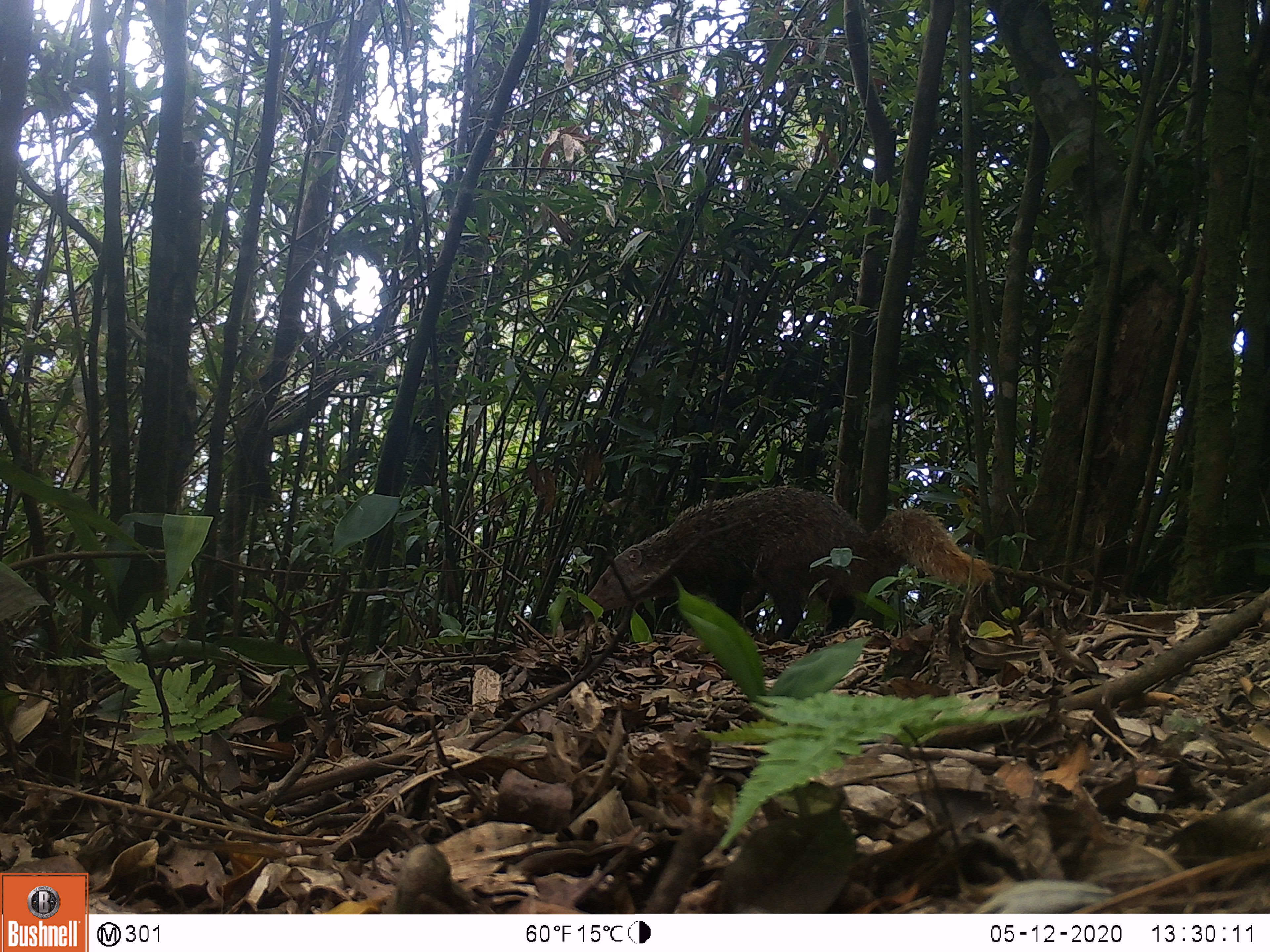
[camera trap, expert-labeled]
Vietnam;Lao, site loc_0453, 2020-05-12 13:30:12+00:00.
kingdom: Animalia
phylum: Chordata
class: Mammalia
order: Carnivora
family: Herpestidae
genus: Urva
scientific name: Urva urva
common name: crab-eating mongoose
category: crab eating mongoose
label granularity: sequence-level